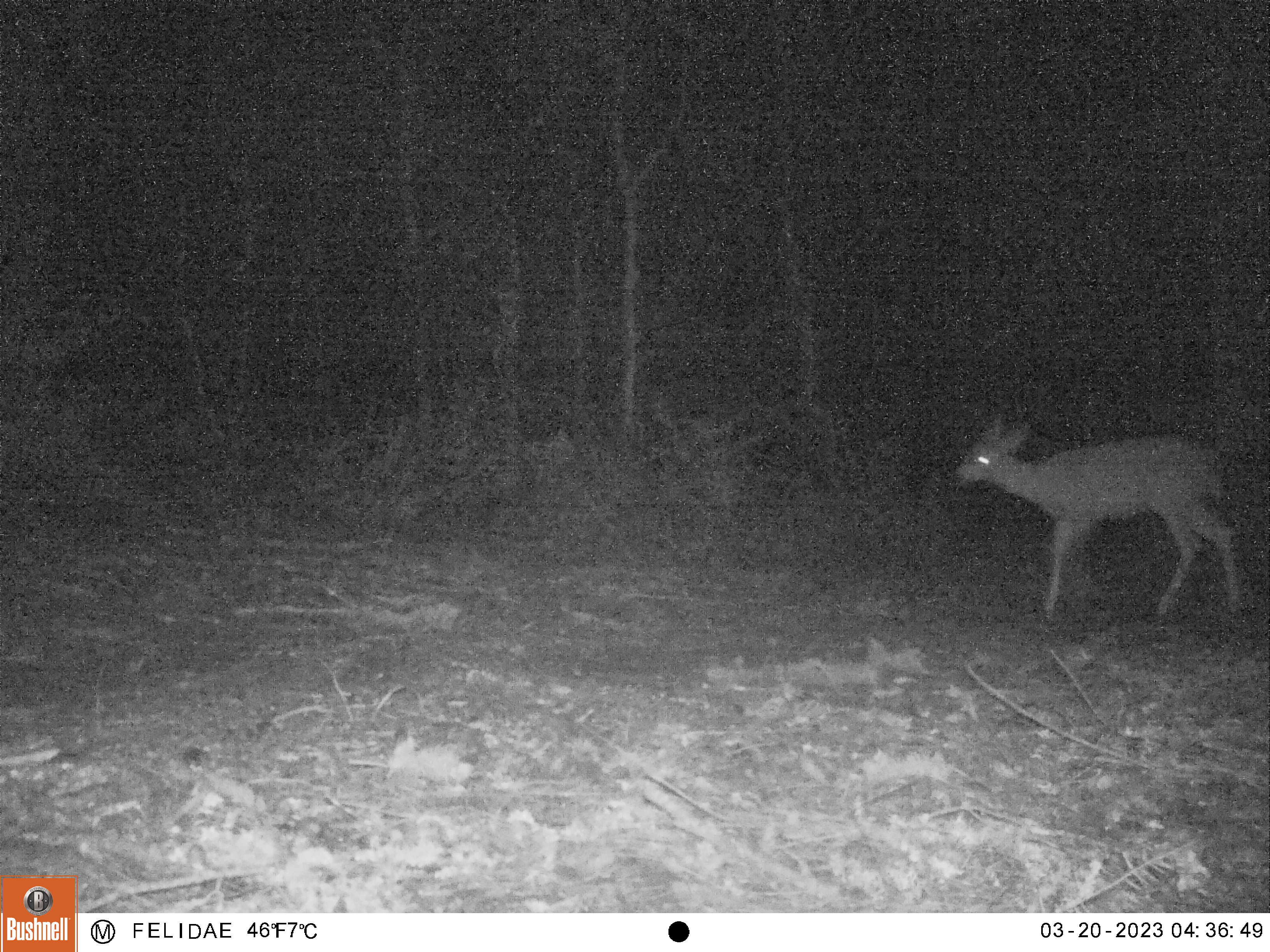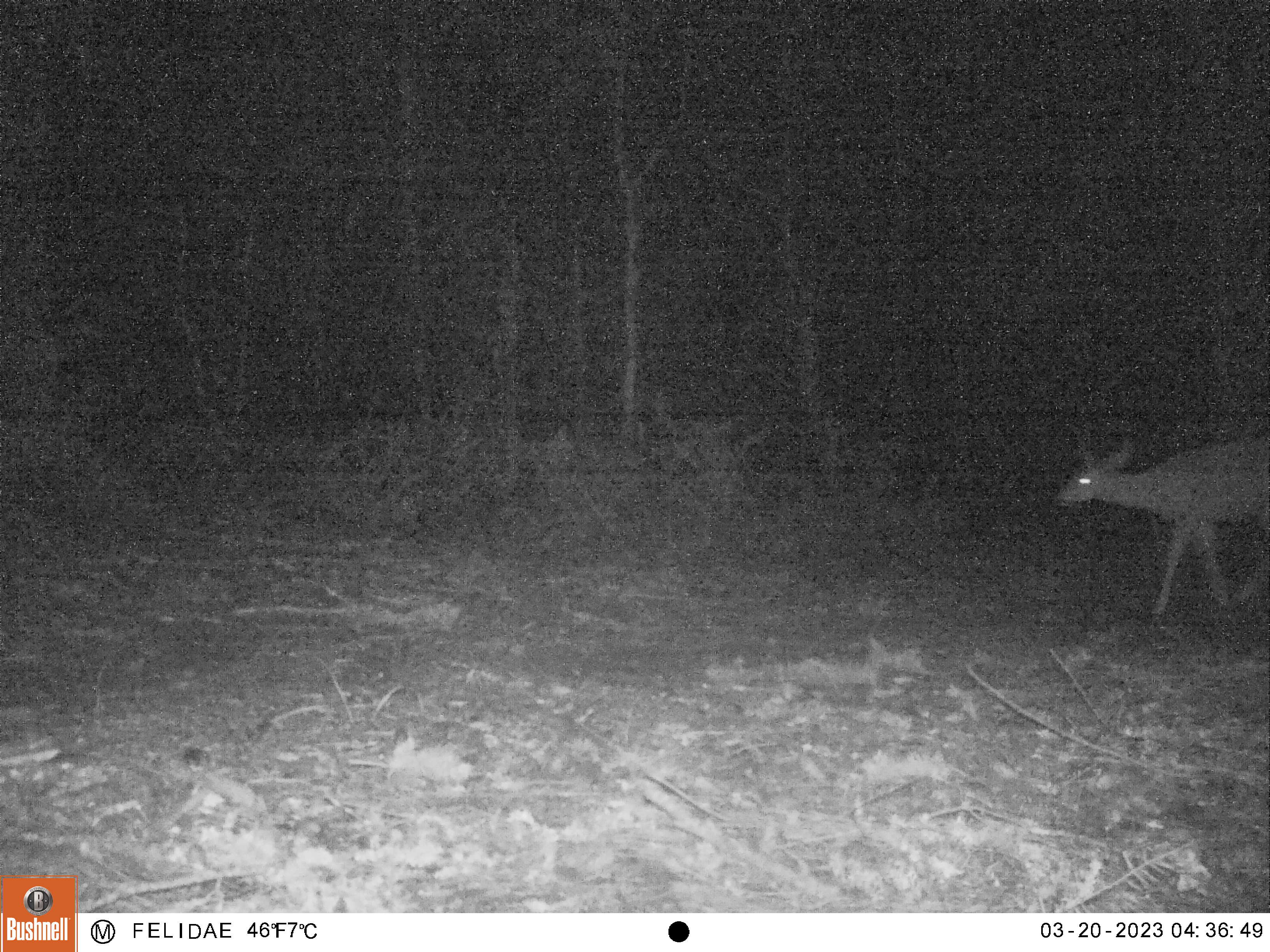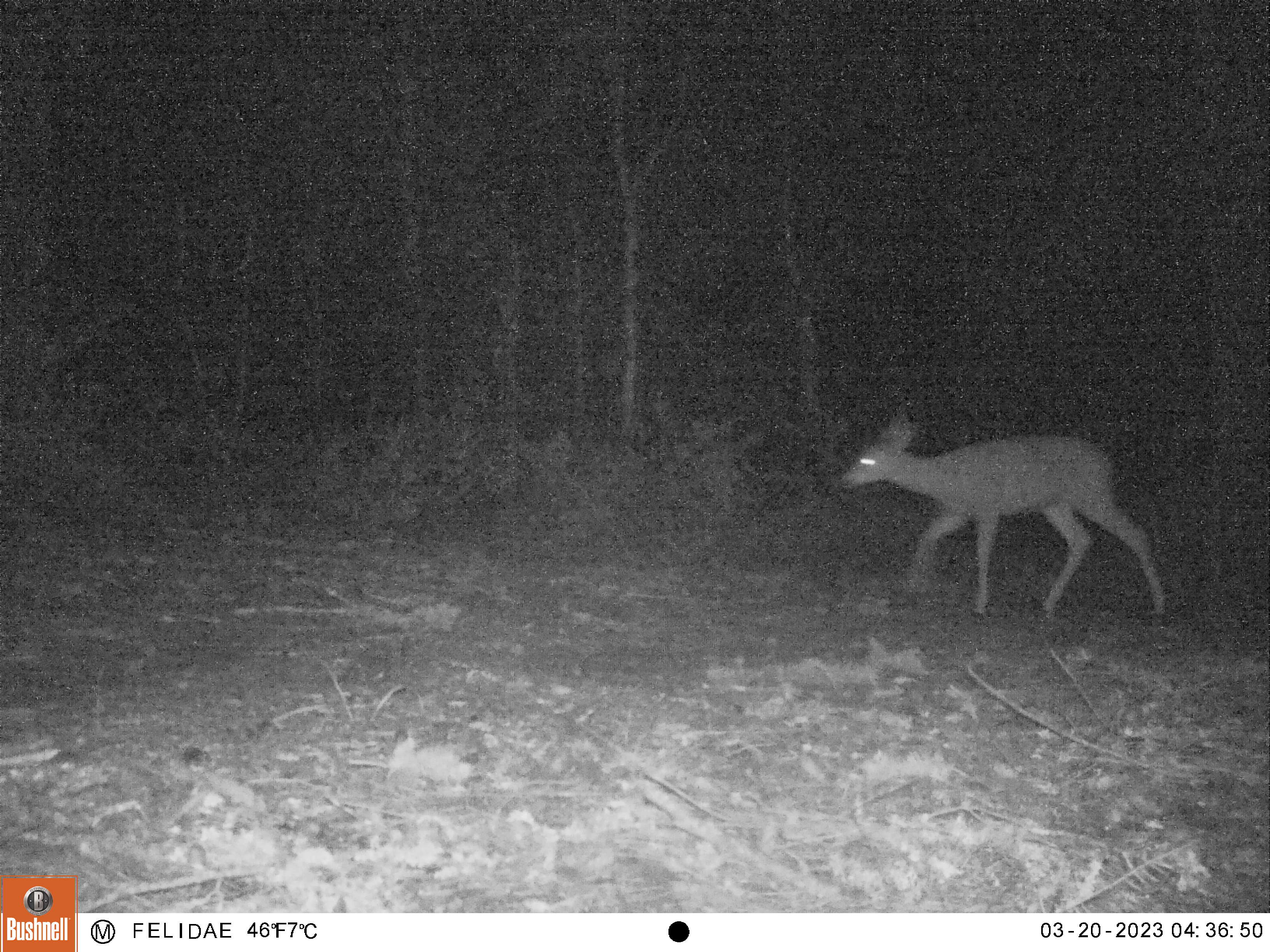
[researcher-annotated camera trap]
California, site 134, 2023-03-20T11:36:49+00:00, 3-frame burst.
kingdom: Animalia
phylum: Chordata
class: Mammalia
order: Artiodactyla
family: Cervidae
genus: Odocoileus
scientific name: Odocoileus hemionus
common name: mule deer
Mule deer (Odocoileus hemionus).